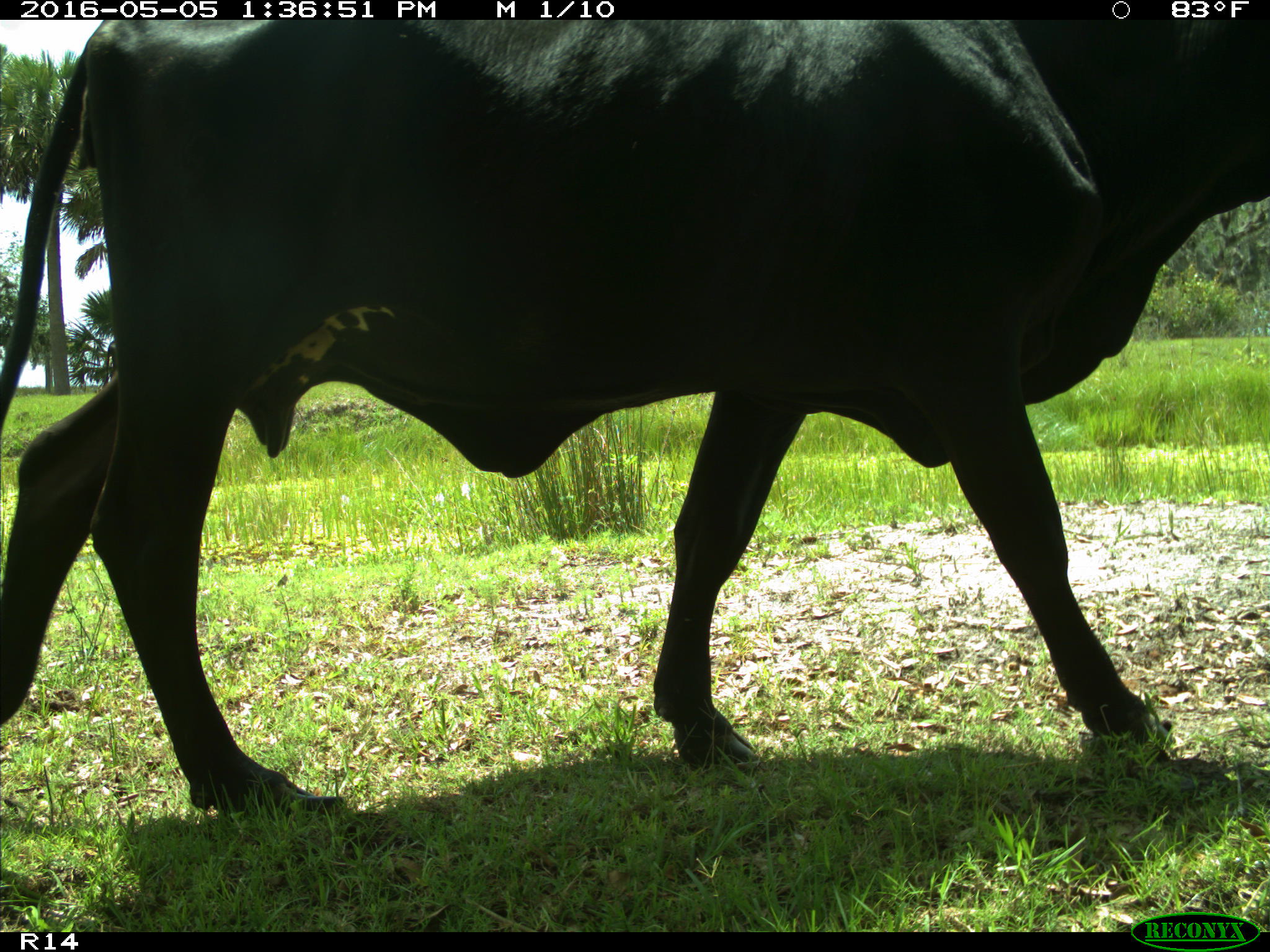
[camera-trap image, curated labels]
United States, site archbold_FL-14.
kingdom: Animalia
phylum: Chordata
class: Mammalia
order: Artiodactyla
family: Bovidae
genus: Bos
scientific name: Bos taurus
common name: domestic cow